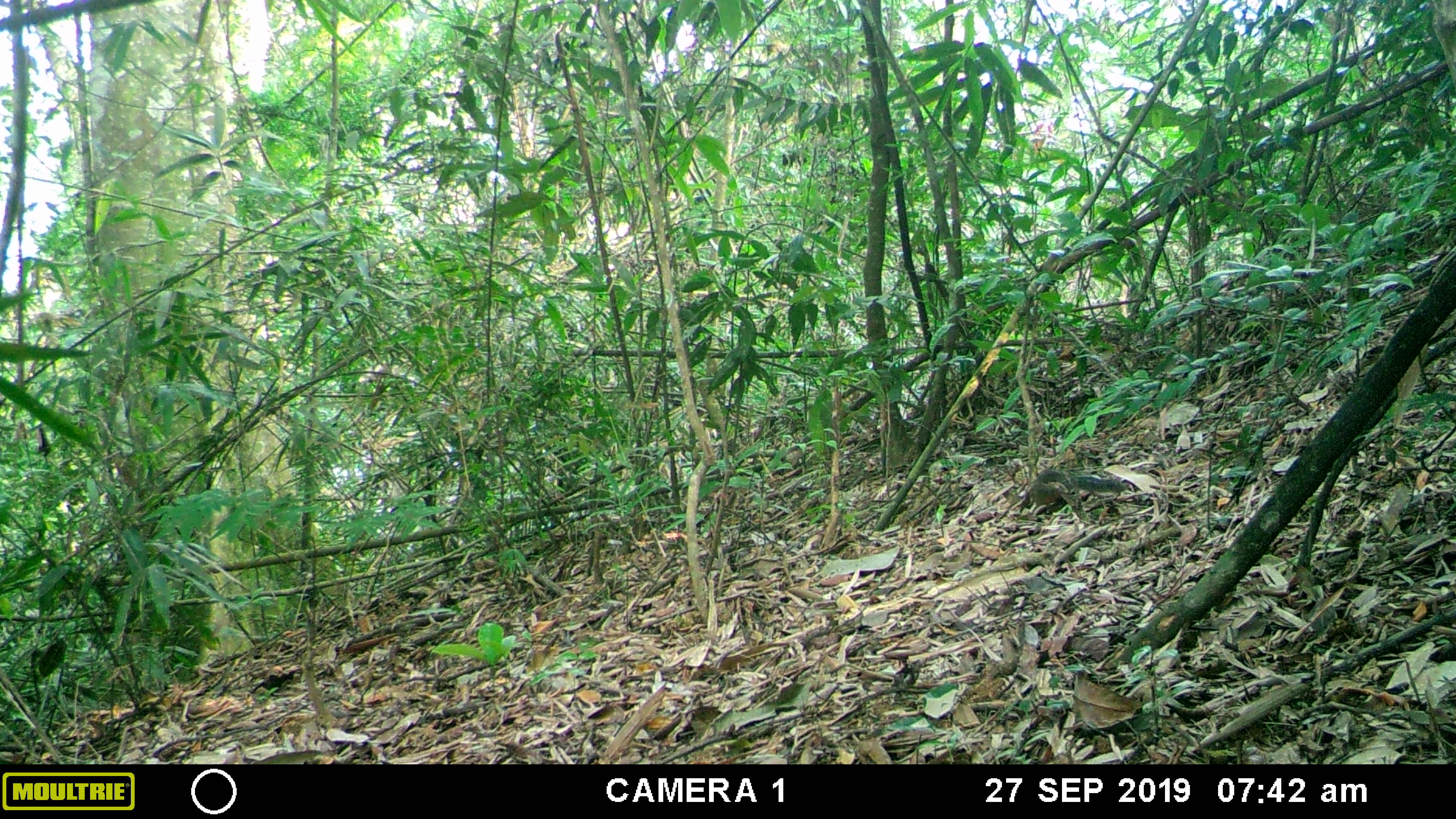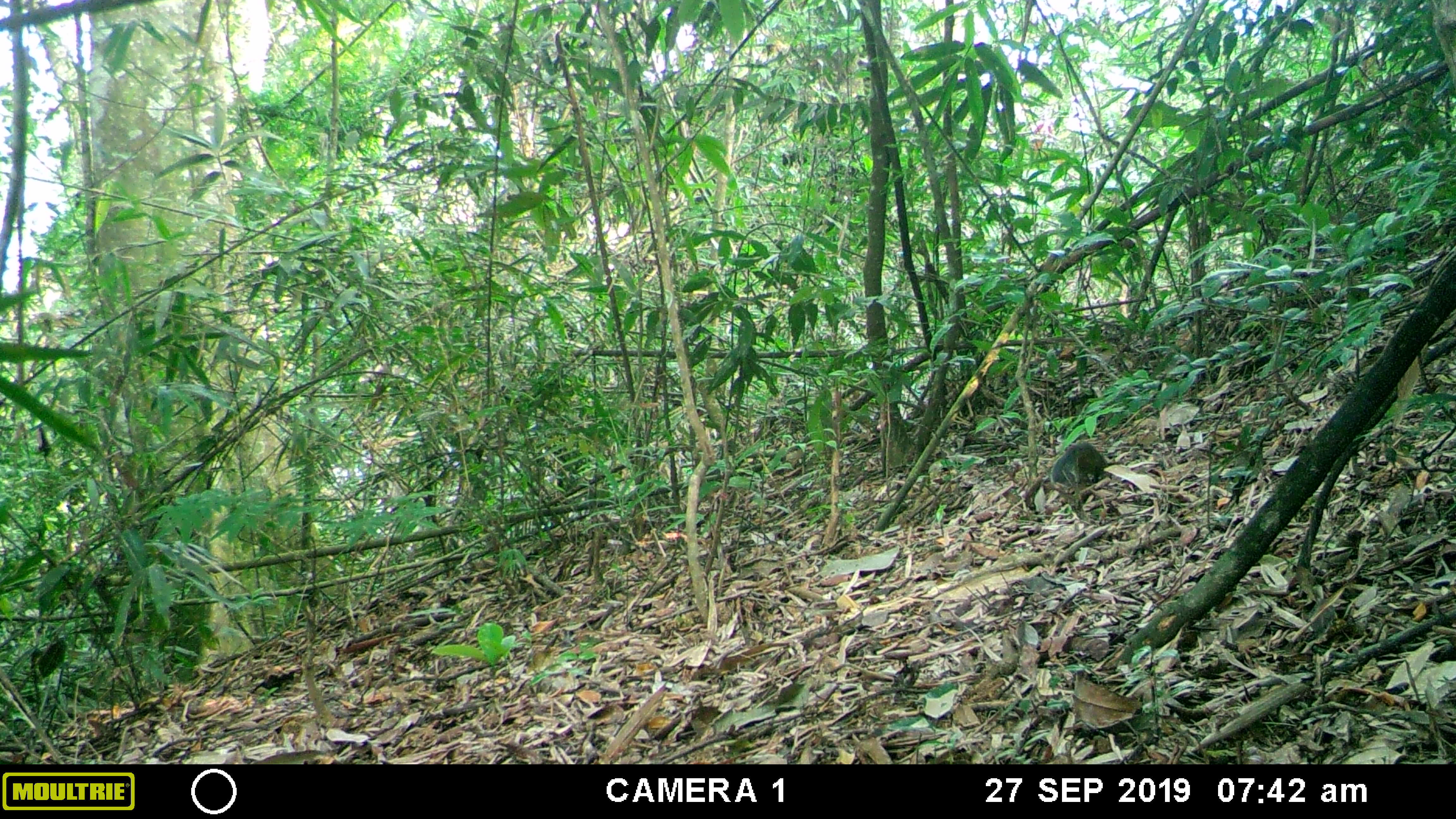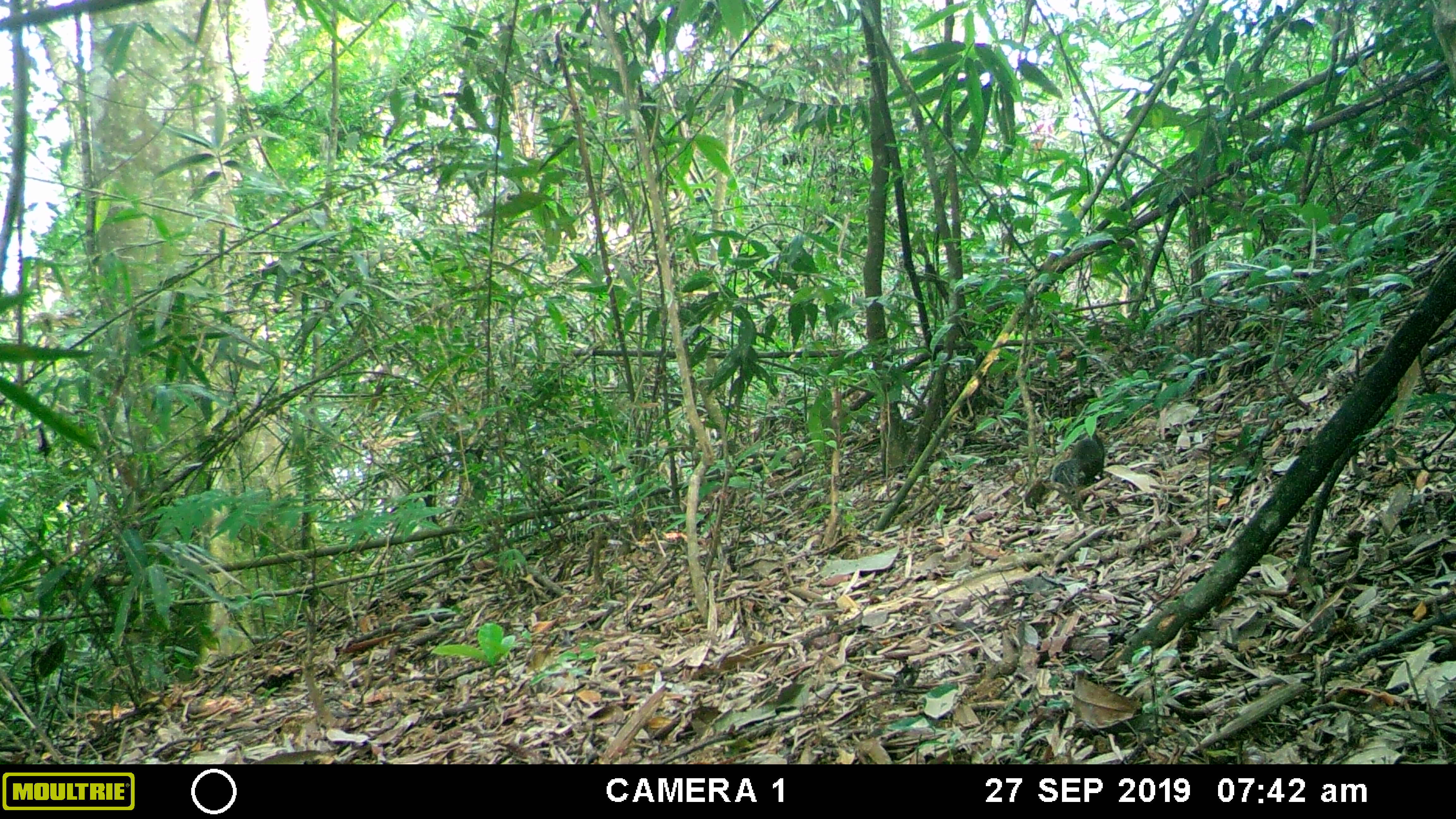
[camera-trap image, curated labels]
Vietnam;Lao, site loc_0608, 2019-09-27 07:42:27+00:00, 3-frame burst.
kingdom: Animalia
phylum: Chordata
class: Mammalia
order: Rodentia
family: Sciuridae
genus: Dremomys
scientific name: Dremomys rufigenis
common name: red-cheeked squirrel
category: red cheeked squirrel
Red cheeked squirrel (red-cheeked squirrel) (Dremomys rufigenis). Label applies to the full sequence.